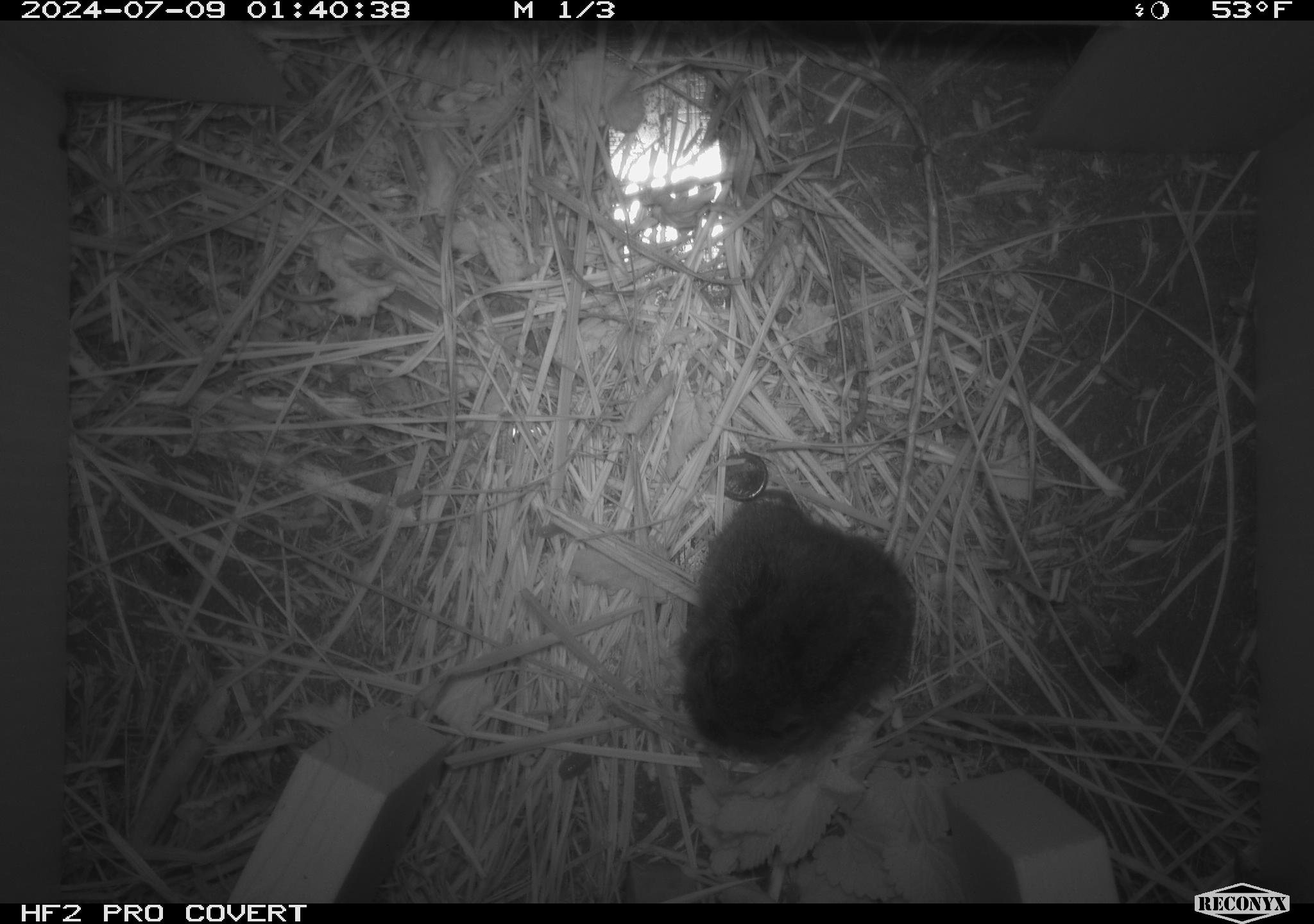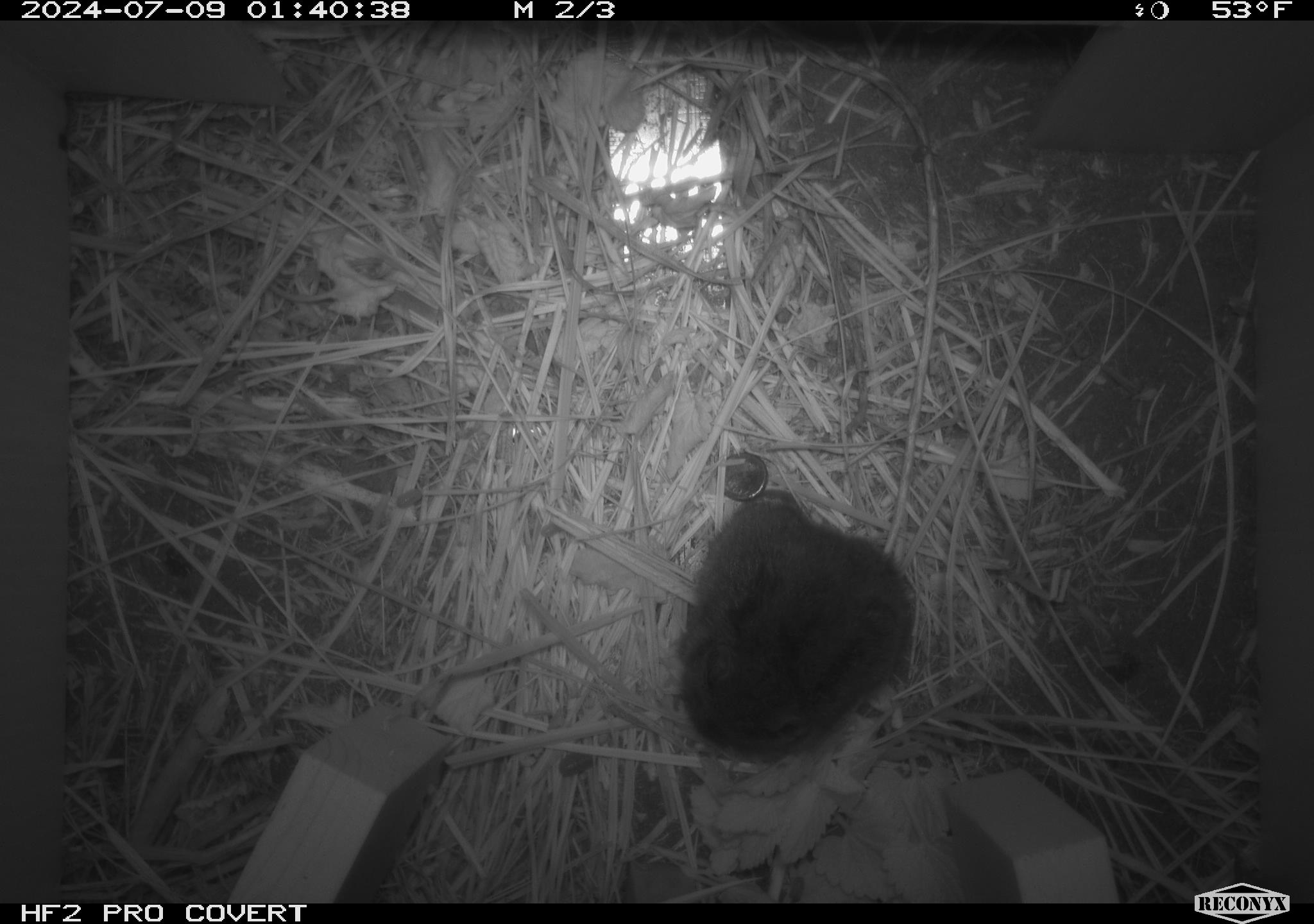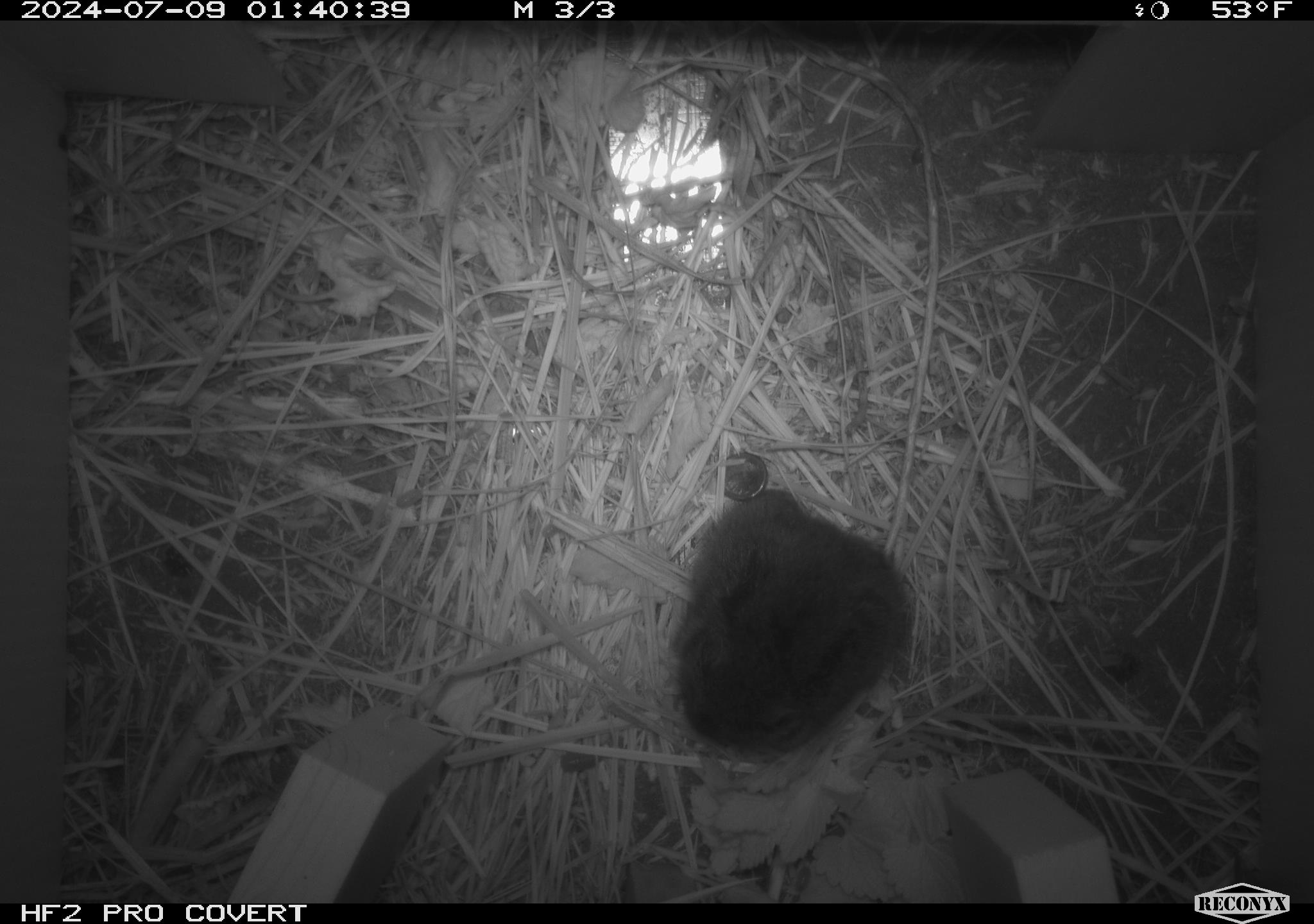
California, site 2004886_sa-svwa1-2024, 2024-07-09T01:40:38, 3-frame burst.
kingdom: Animalia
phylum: Chordata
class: Mammalia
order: Rodentia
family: Cricetidae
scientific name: Arvicolinae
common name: voles, lemmings, and muskrats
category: arvicolinae subfamily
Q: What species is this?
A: Arvicolinae subfamily (voles, lemmings, and muskrats) (Arvicolinae).